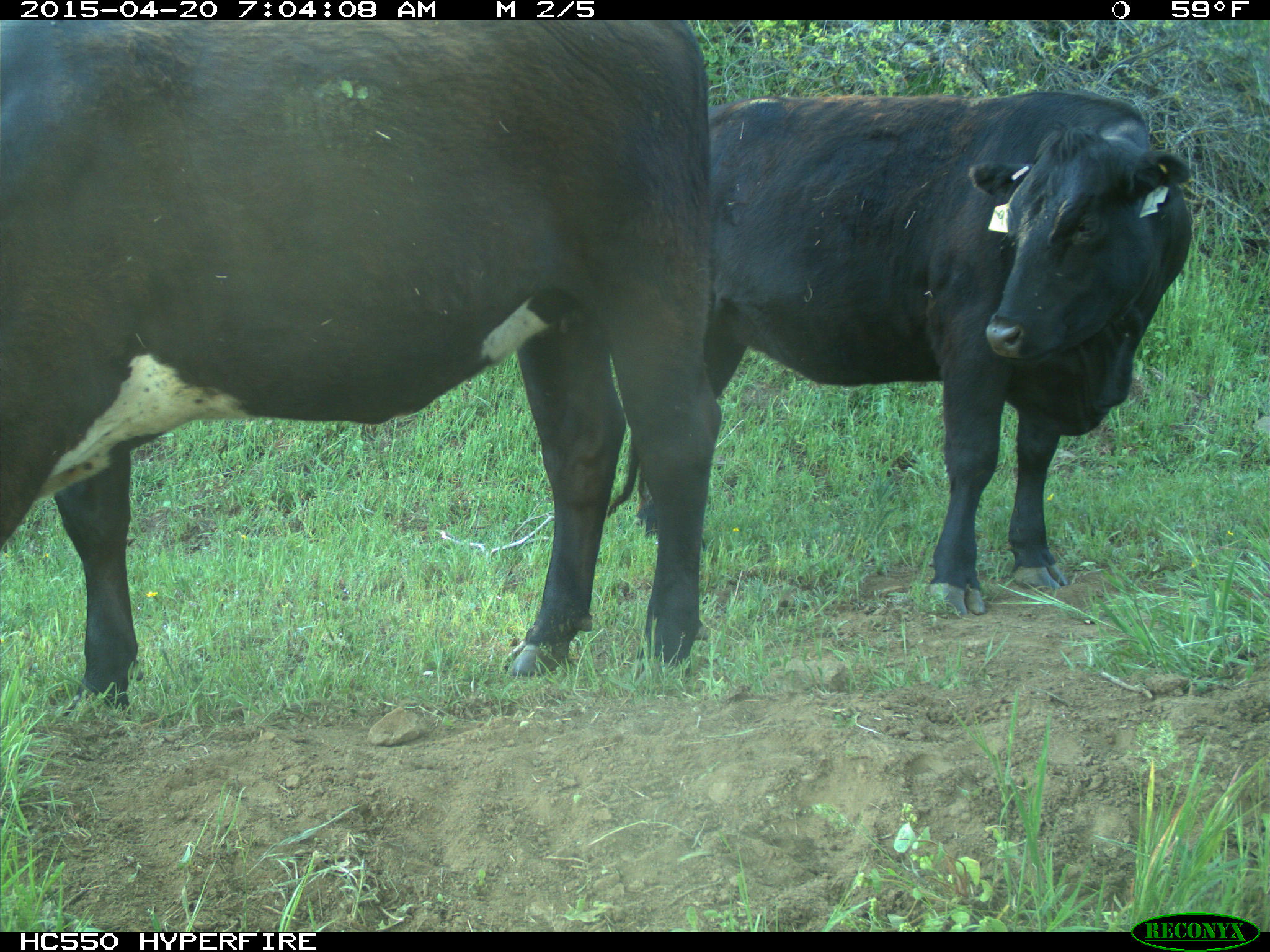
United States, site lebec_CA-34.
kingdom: Animalia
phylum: Chordata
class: Mammalia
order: Artiodactyla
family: Bovidae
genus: Bos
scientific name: Bos taurus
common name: domestic cow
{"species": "Bos taurus (domestic cow)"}